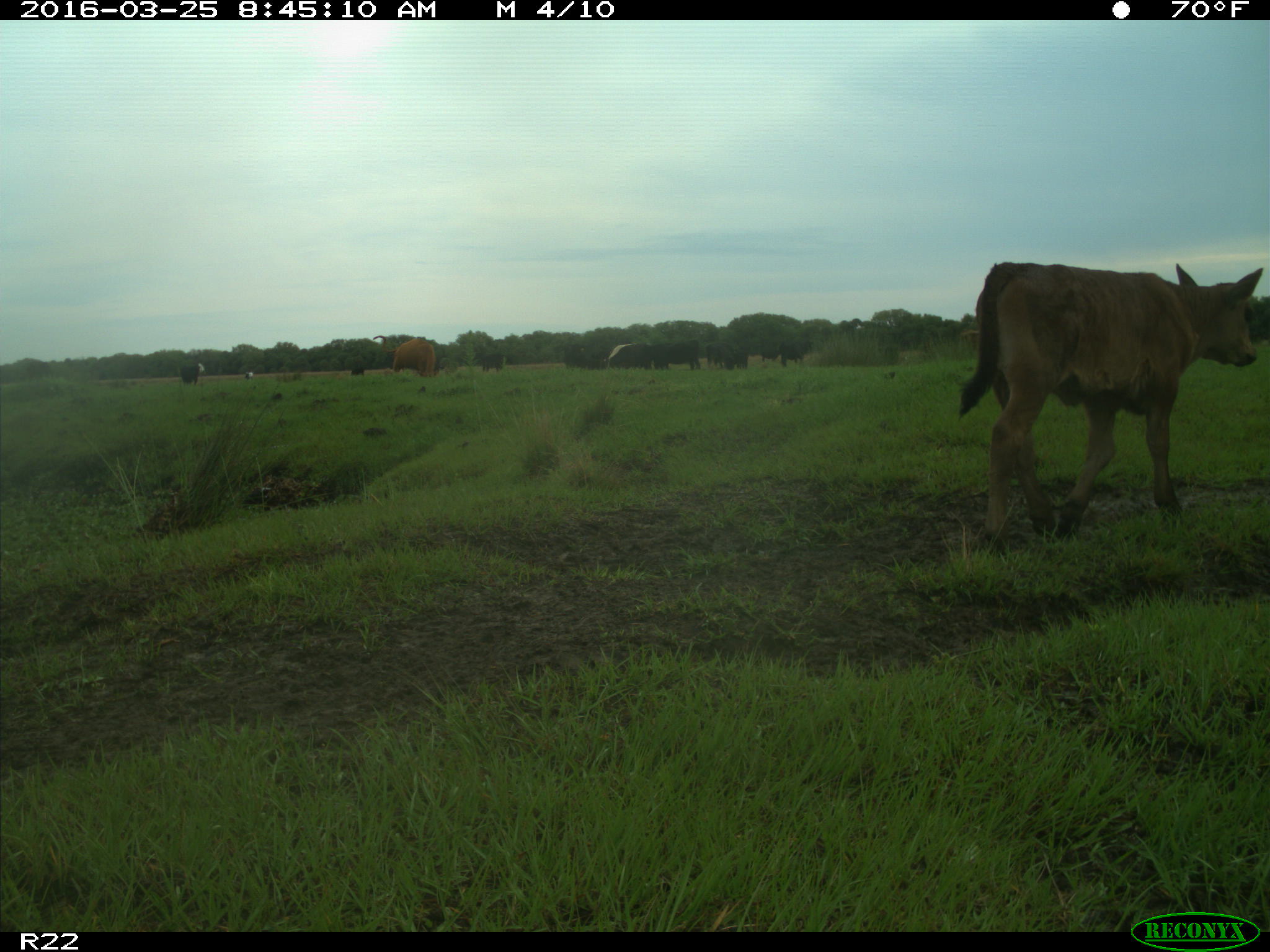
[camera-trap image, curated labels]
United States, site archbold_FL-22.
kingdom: Animalia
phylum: Chordata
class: Mammalia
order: Artiodactyla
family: Bovidae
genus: Bos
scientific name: Bos taurus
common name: domestic cow